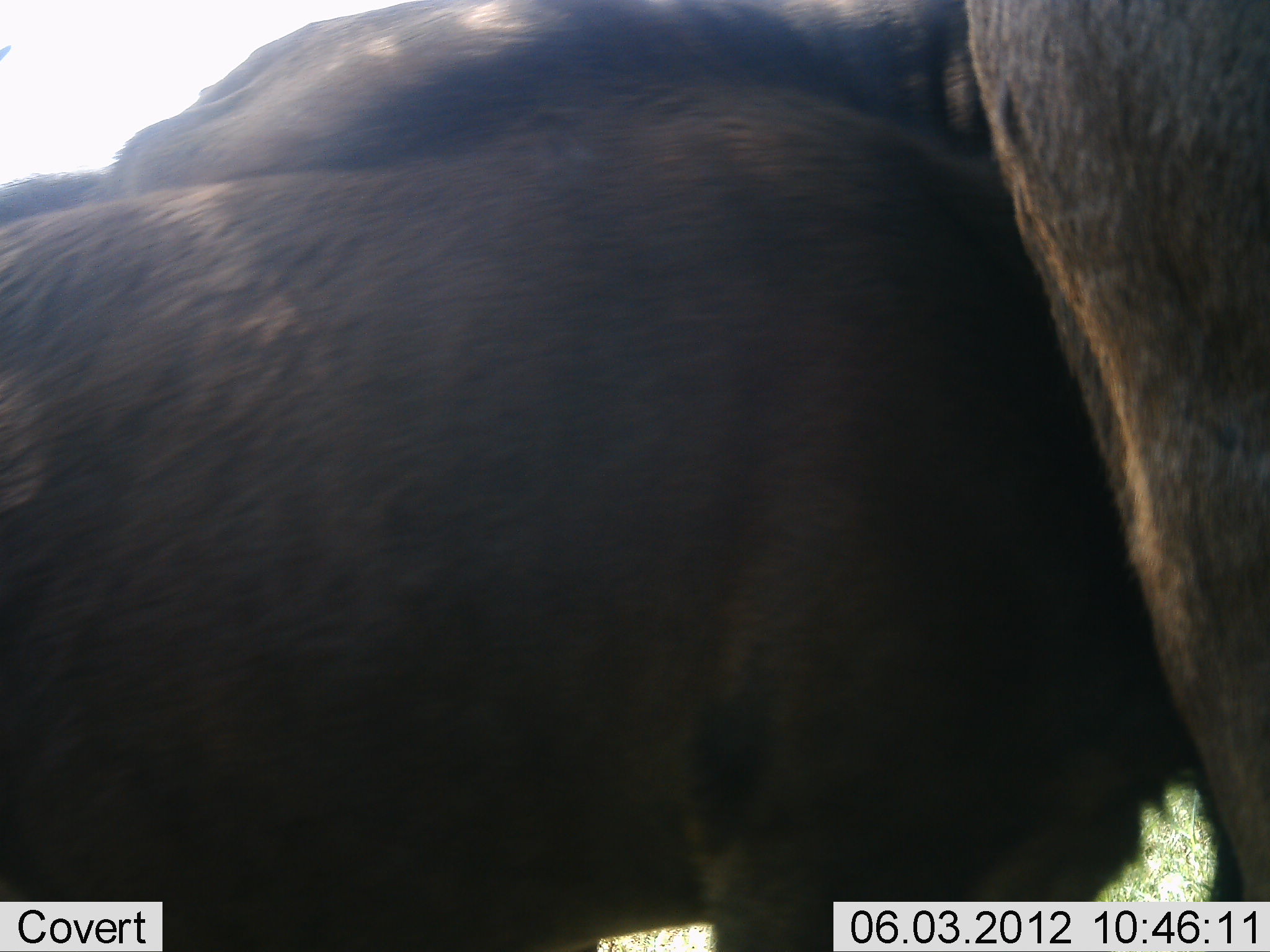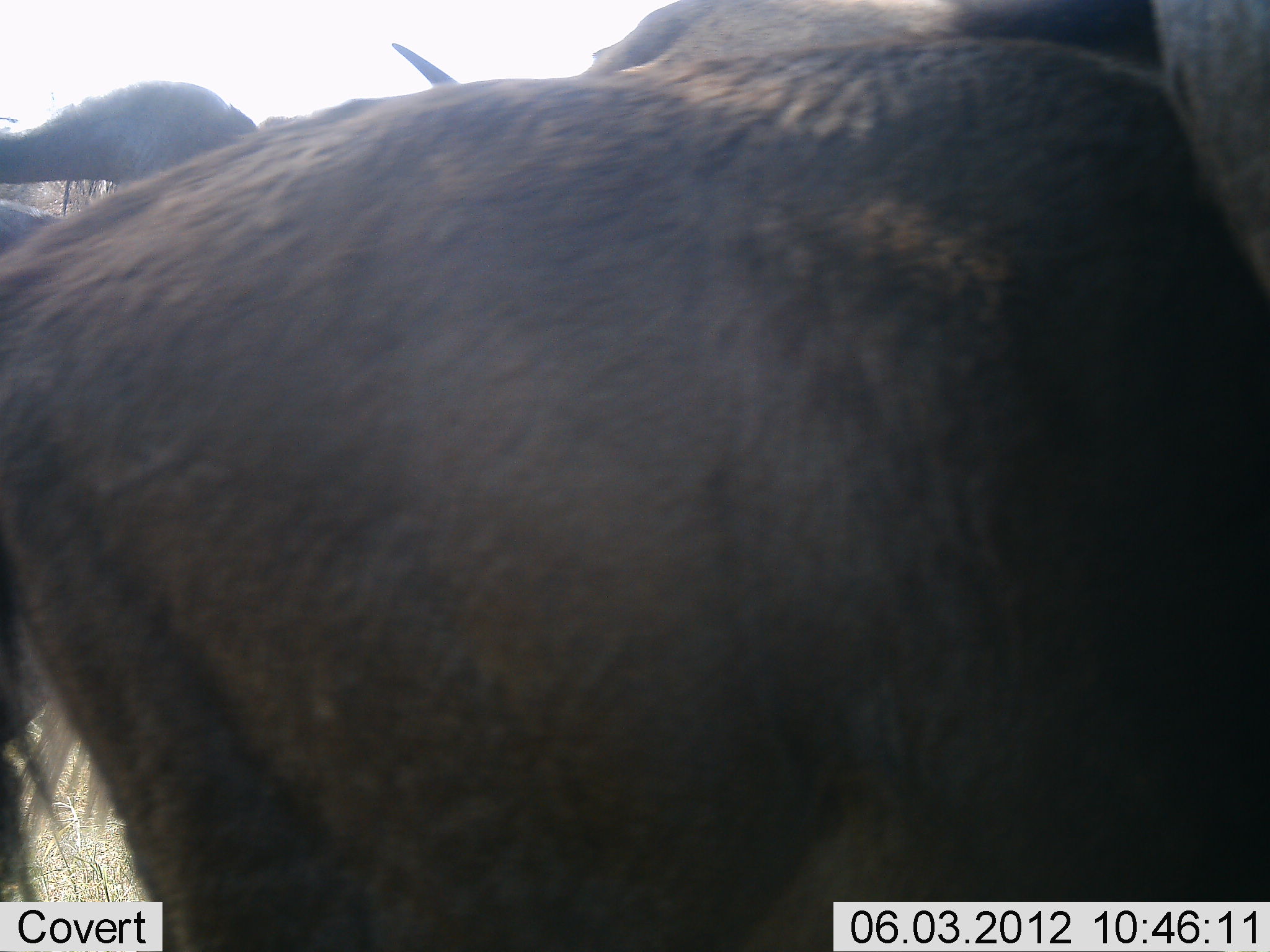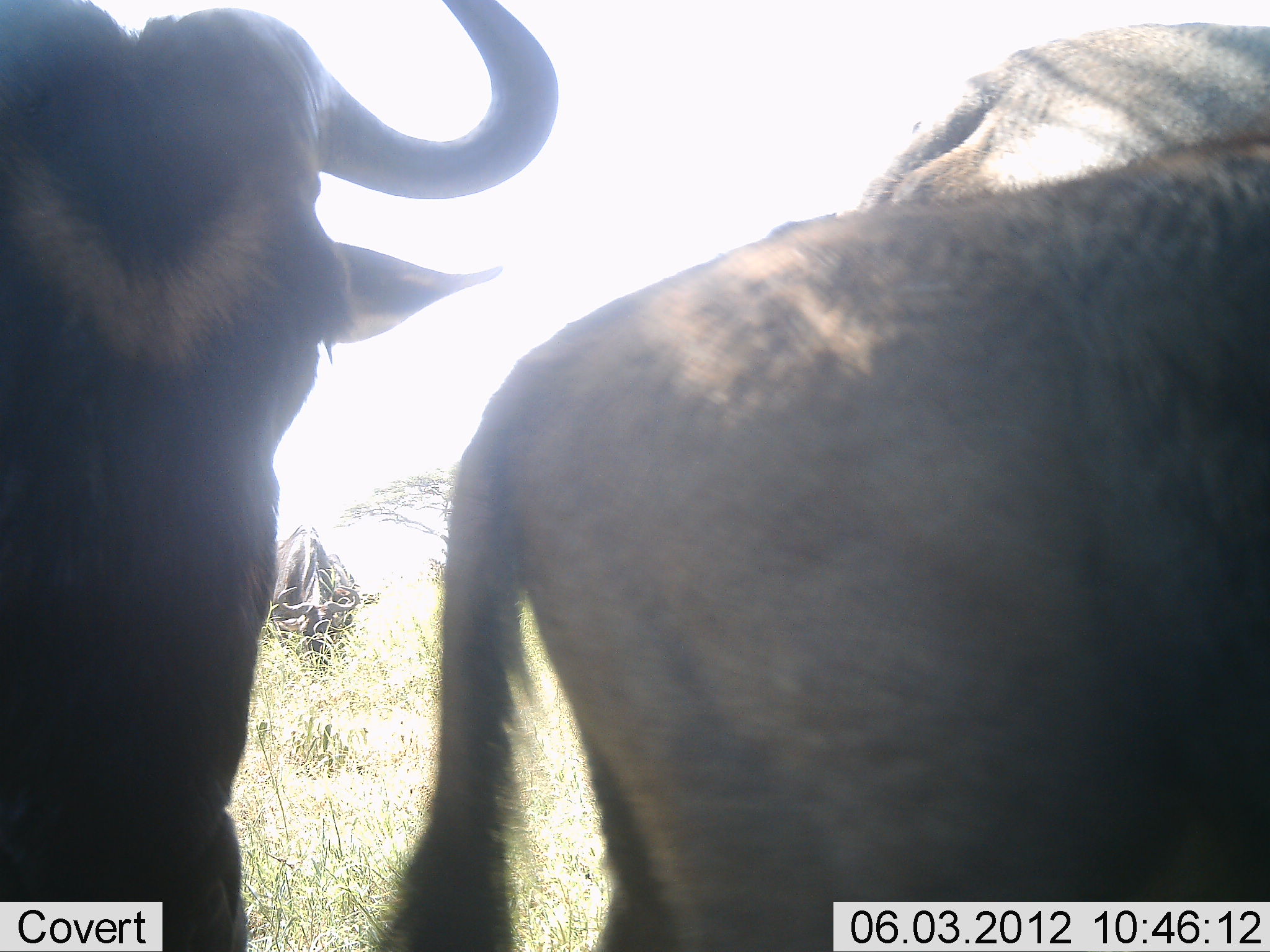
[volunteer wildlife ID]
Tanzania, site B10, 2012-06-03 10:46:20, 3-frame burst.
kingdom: Animalia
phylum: Chordata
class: Mammalia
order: Artiodactyla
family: Bovidae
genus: Connochaetes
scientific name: Connochaetes taurinus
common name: blue wildebeest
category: wildebeest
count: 4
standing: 30%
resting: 10%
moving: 60%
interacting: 10%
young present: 10%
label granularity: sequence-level